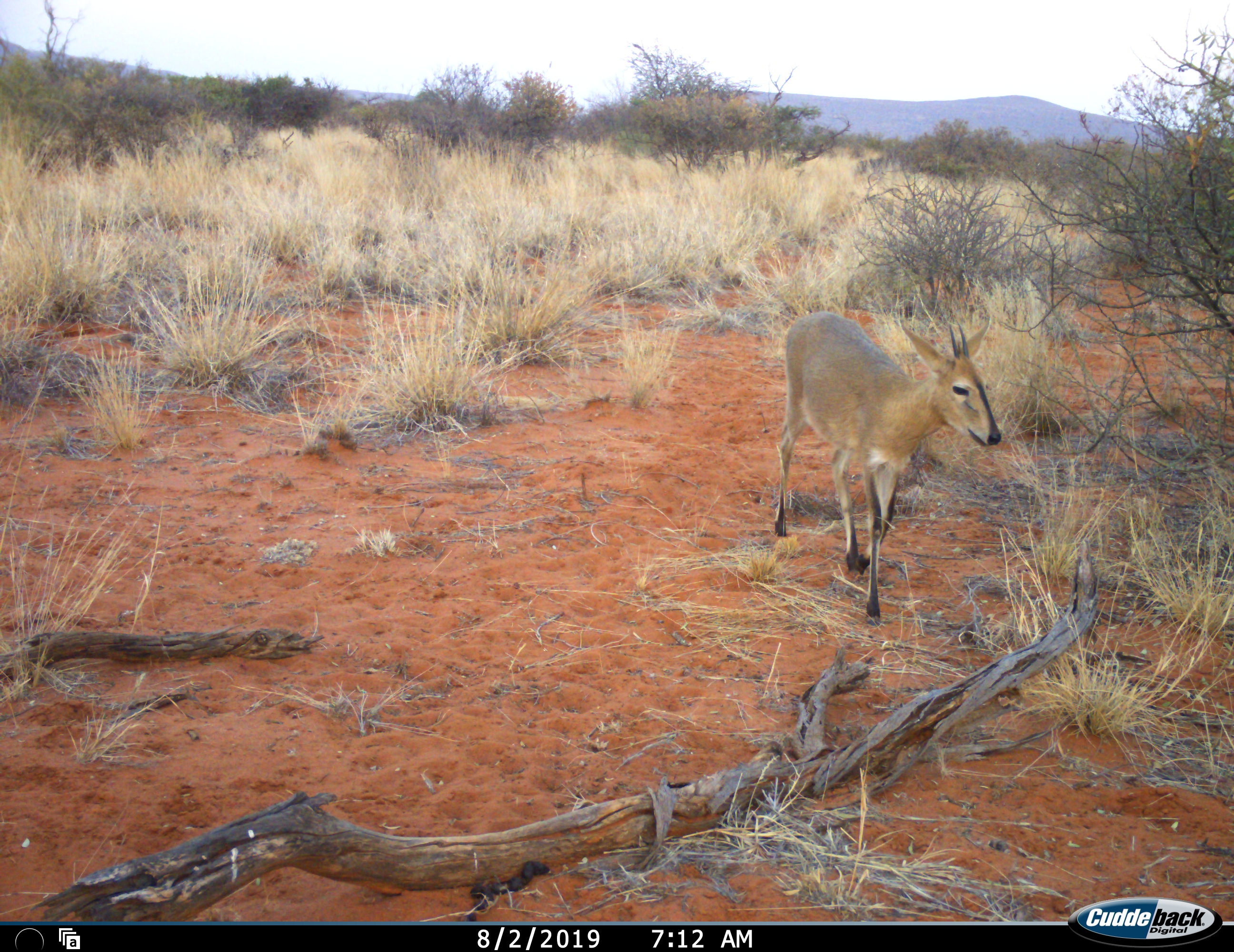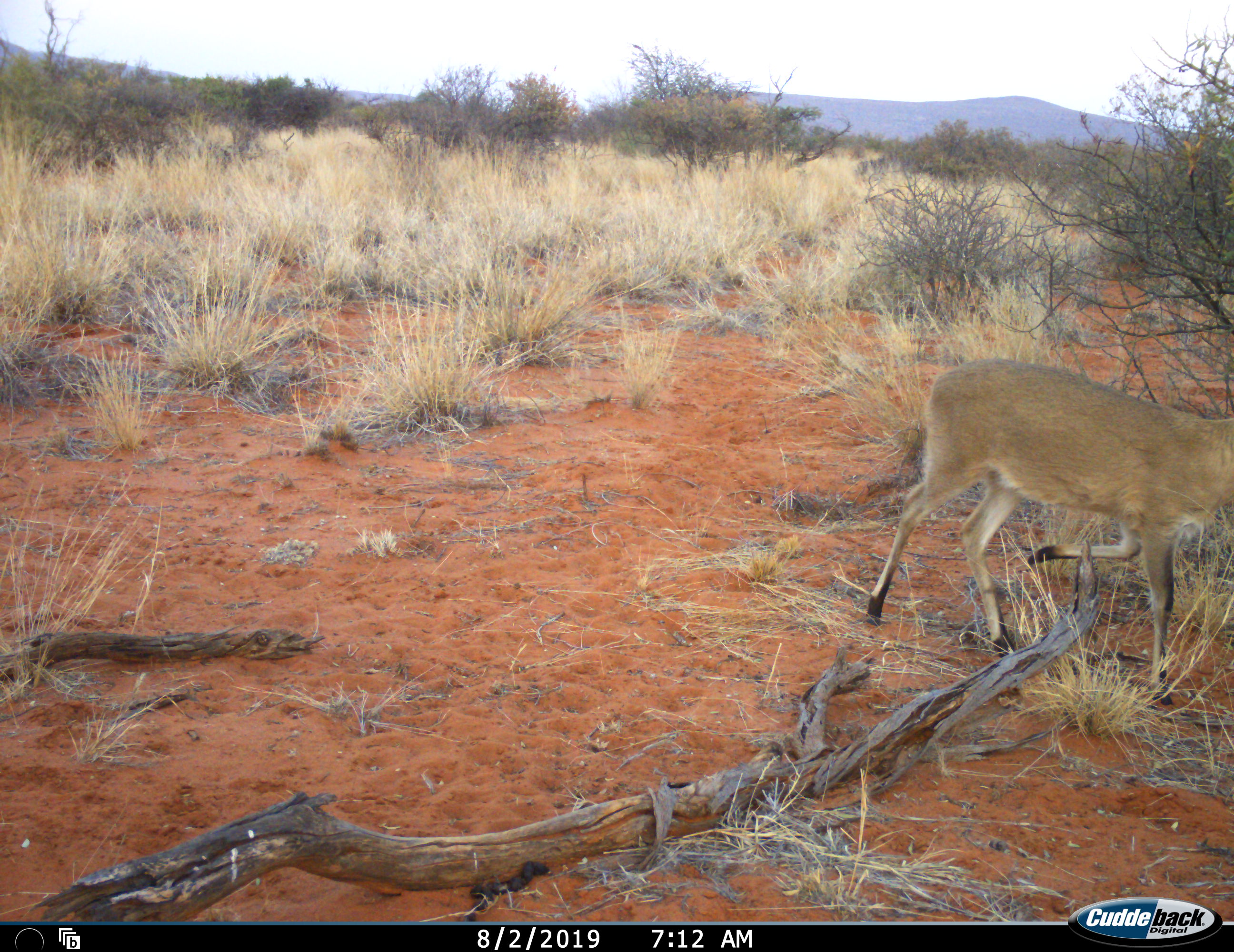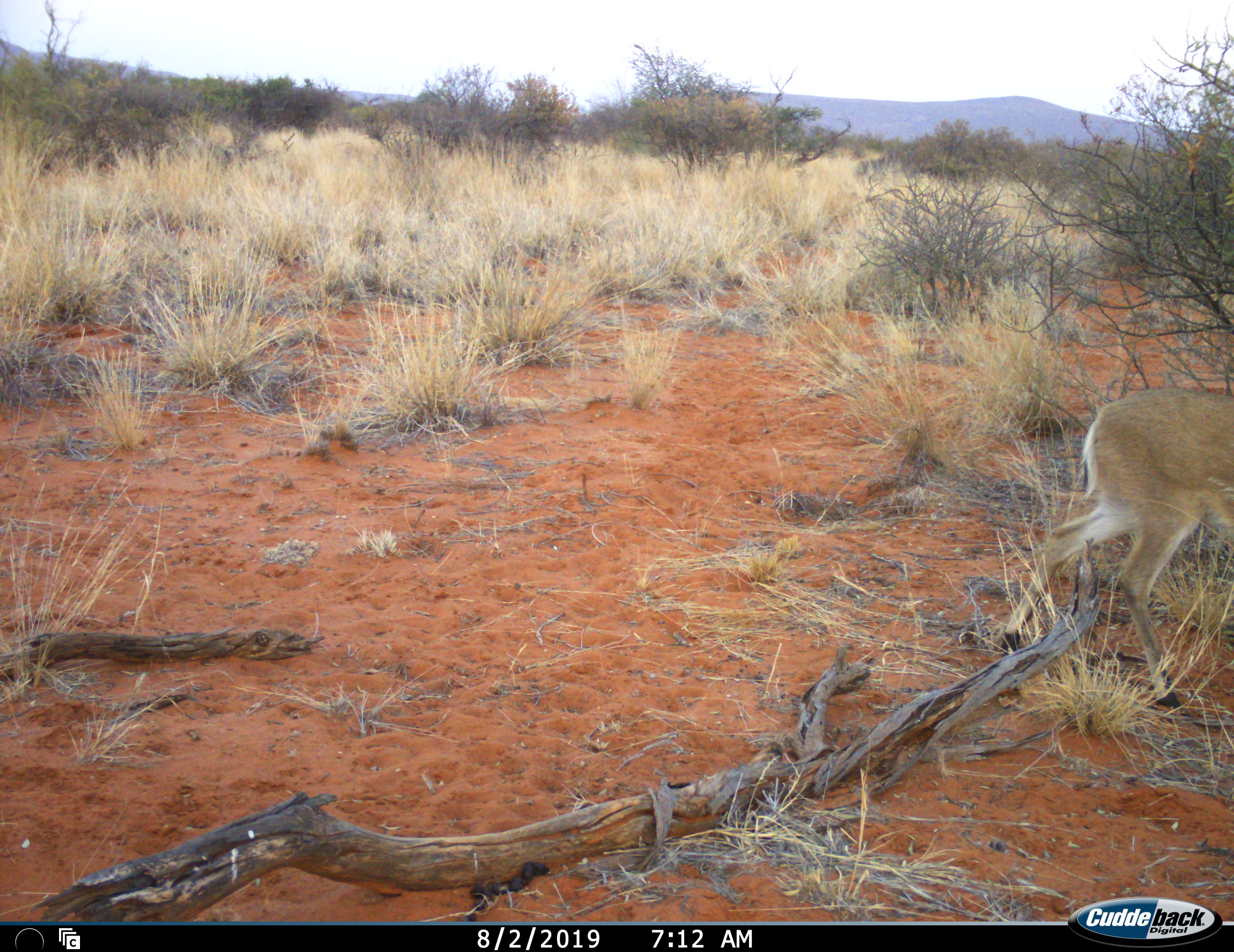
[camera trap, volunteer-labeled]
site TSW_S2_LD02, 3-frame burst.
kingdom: Animalia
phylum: Chordata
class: Mammalia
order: Artiodactyla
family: Bovidae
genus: Sylvicapra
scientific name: Sylvicapra grimmia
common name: common duiker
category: duikercommongrey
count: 1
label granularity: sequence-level